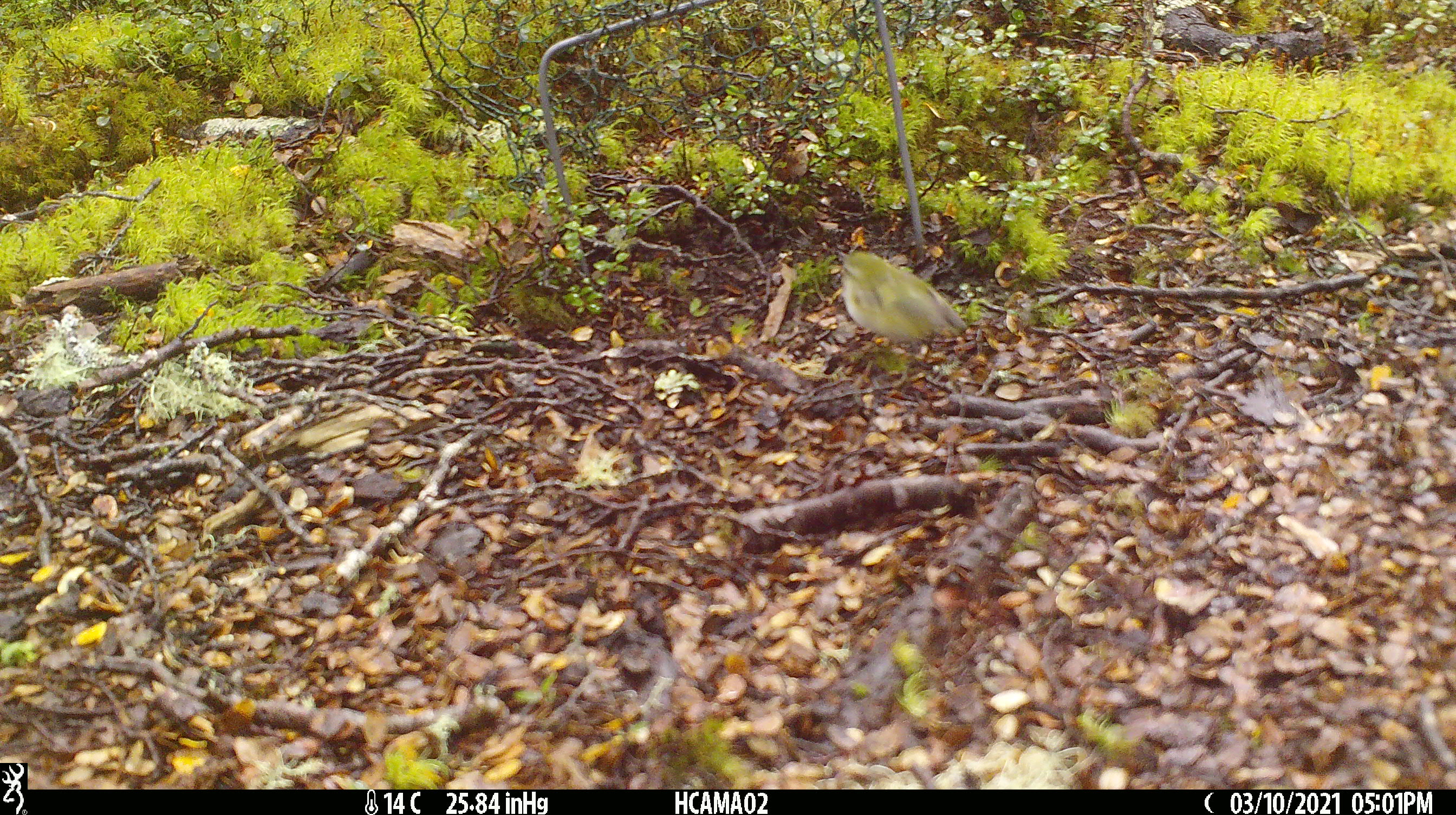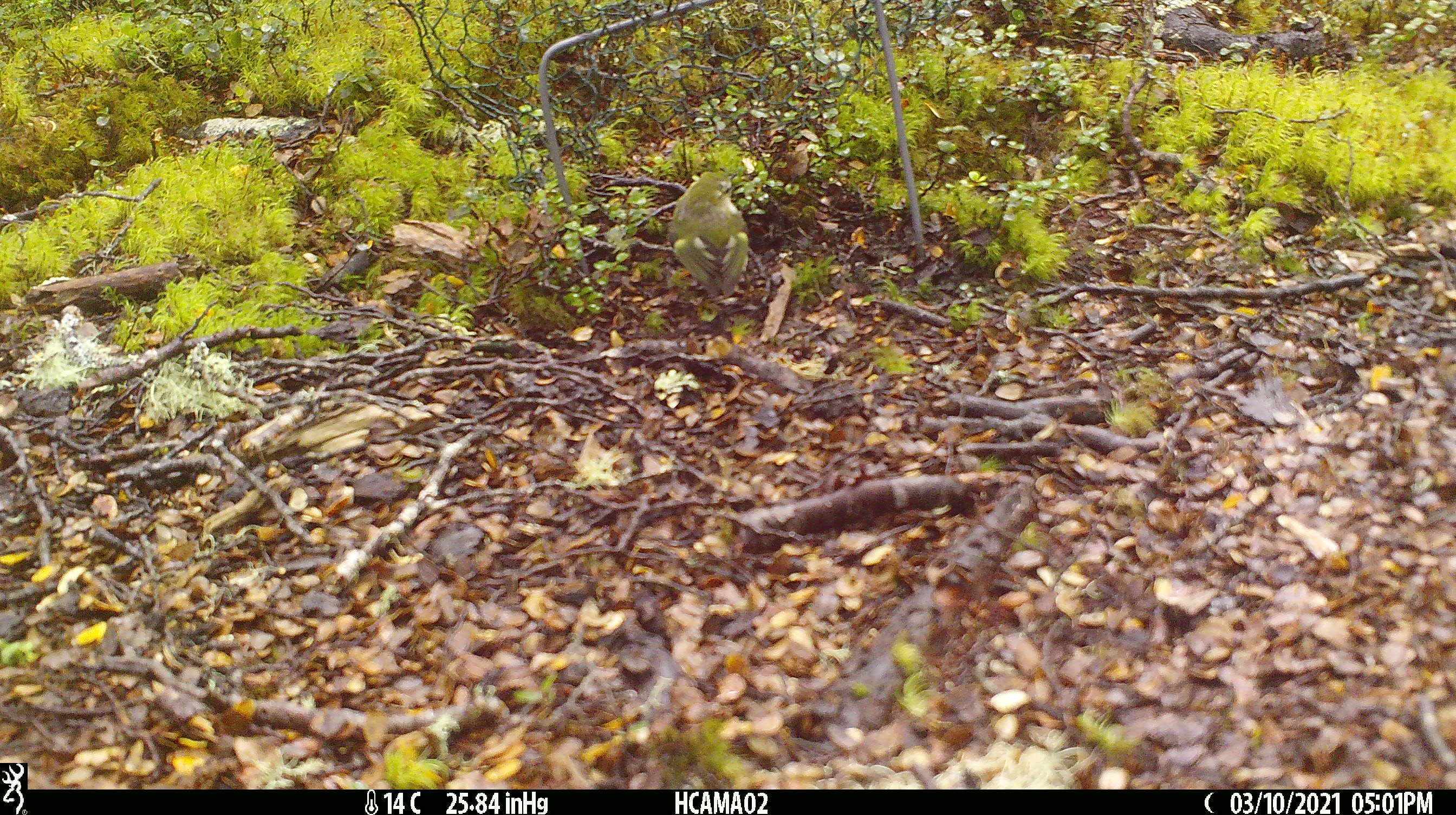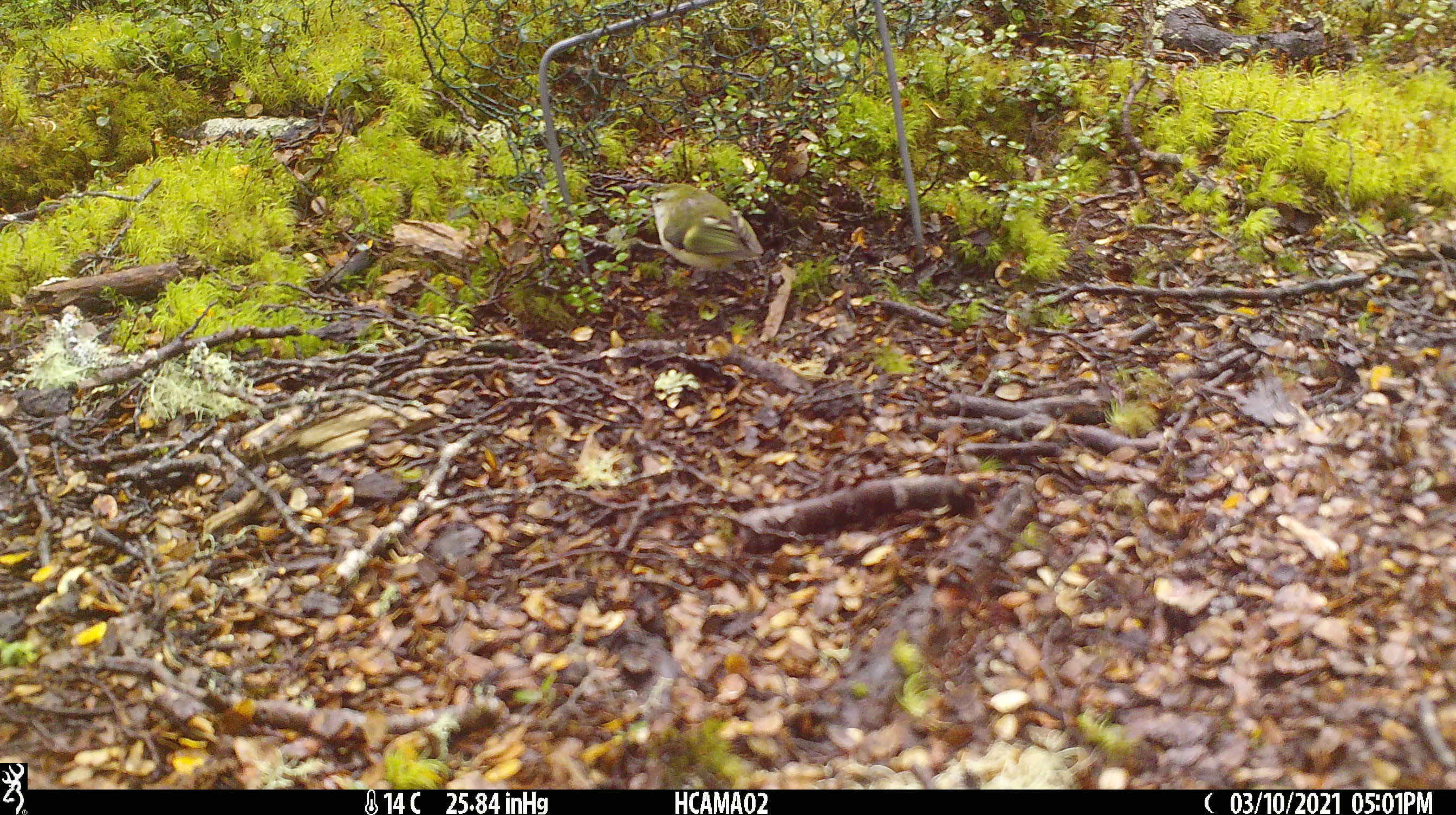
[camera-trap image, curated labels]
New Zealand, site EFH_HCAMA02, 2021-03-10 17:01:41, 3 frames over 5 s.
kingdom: Animalia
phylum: Chordata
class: Aves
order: Passeriformes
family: Acanthisittidae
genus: Acanthisitta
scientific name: Acanthisitta chloris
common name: rifleman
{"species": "rifleman (Acanthisitta chloris)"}